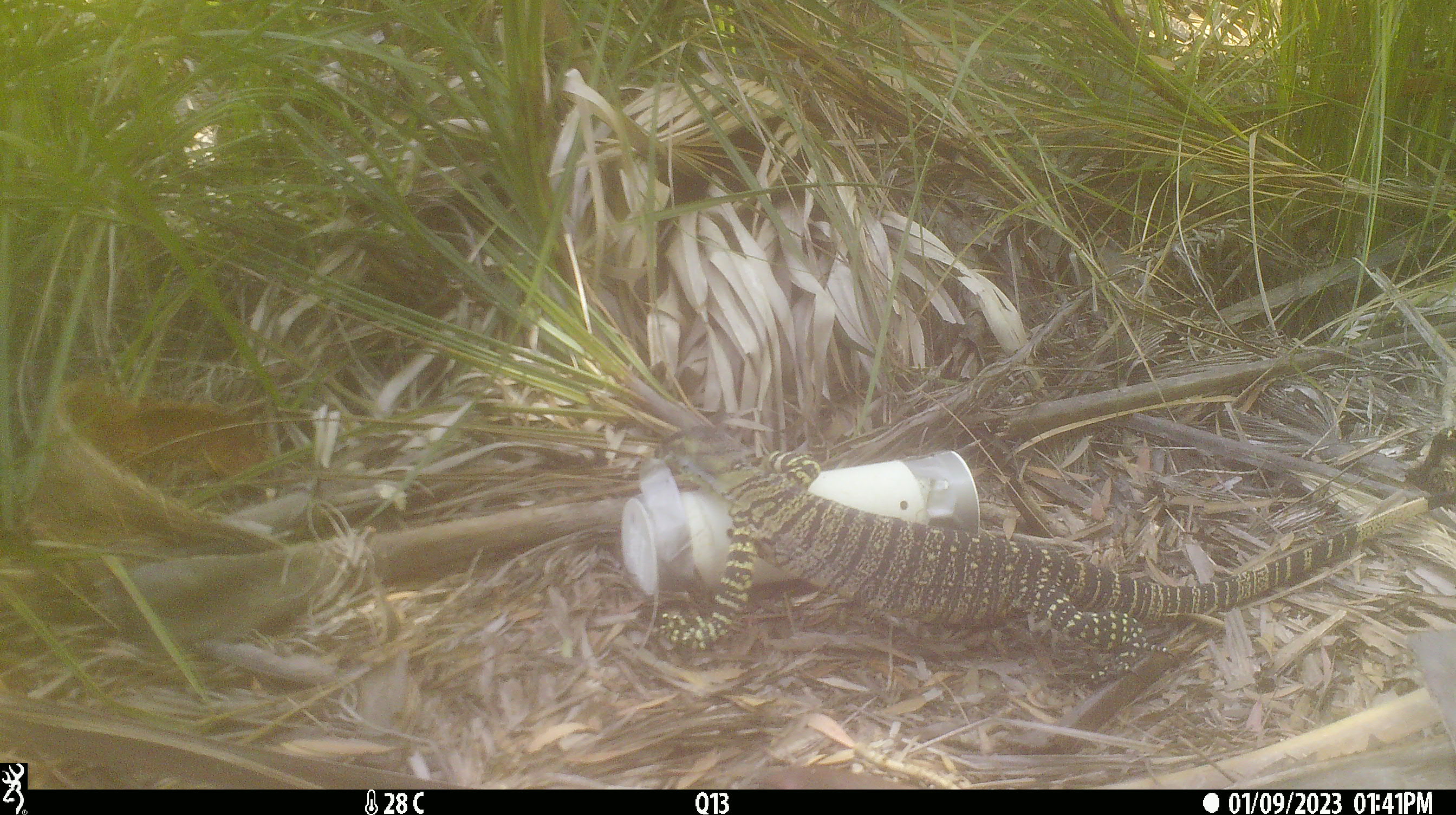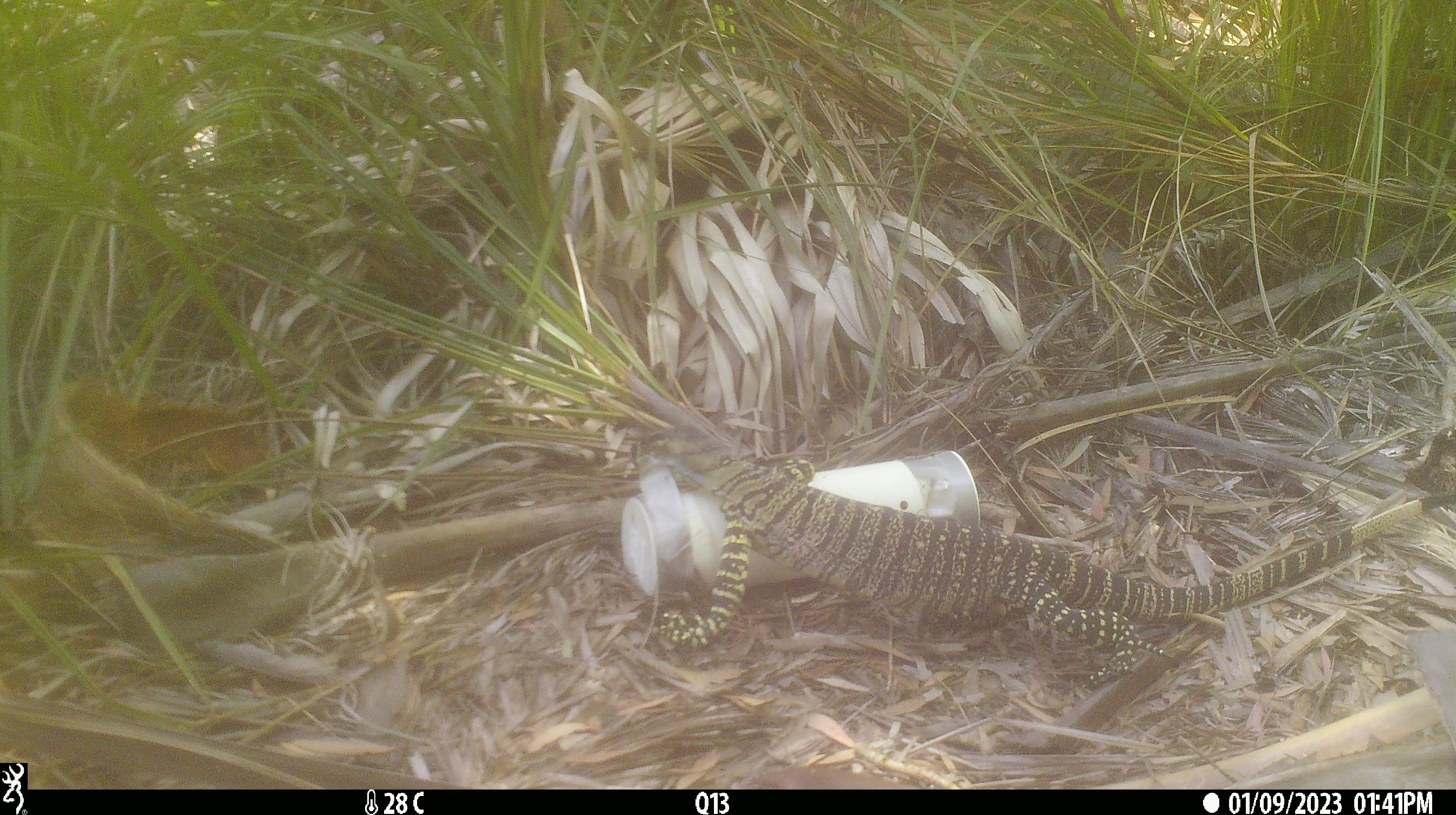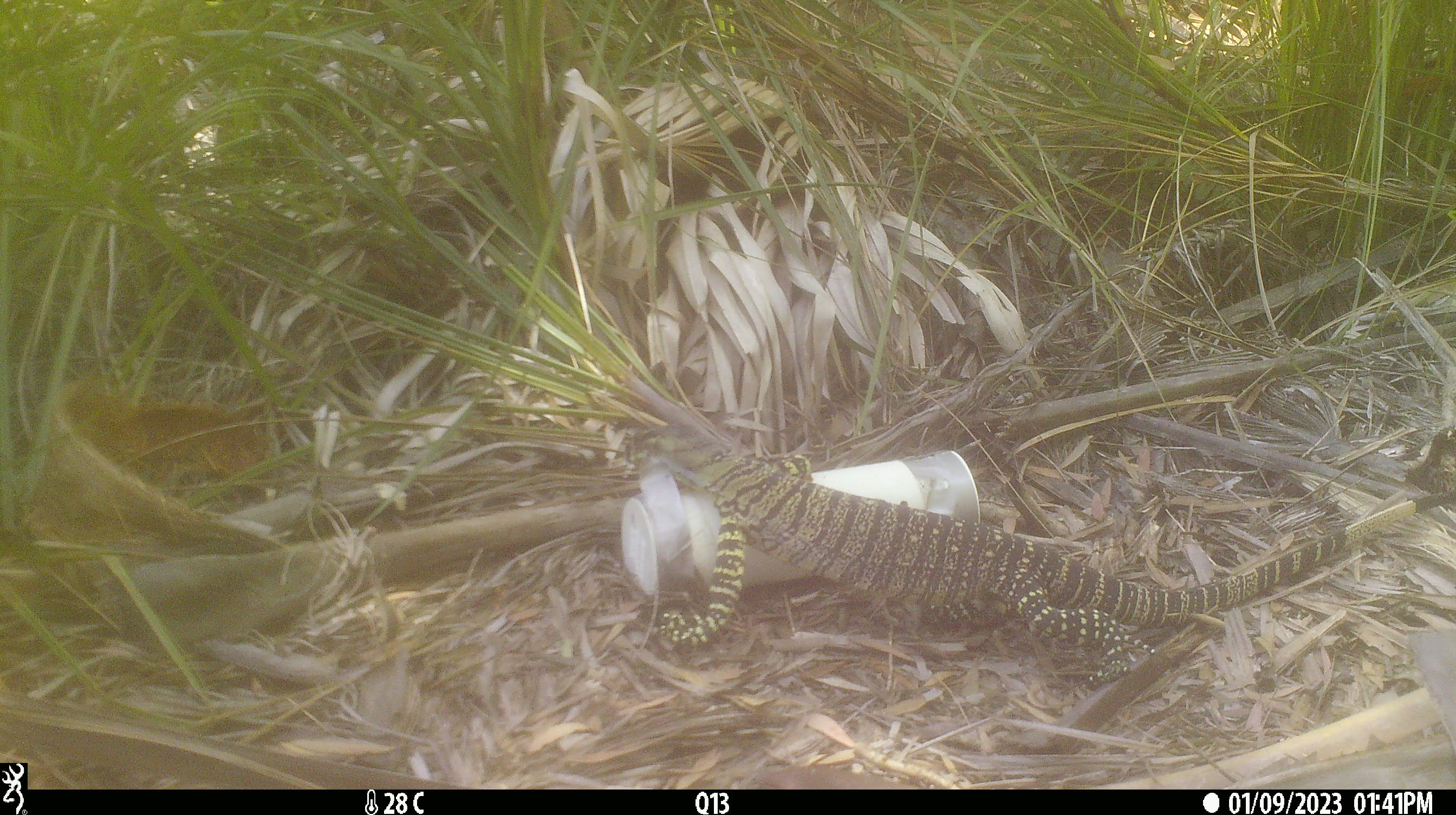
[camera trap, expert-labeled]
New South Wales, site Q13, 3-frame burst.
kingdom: Animalia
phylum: Chordata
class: Reptilia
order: Squamata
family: Varanidae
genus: Varanus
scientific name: Varanus varius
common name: lace monitor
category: goanna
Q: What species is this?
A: Goanna (lace monitor) (Varanus varius).